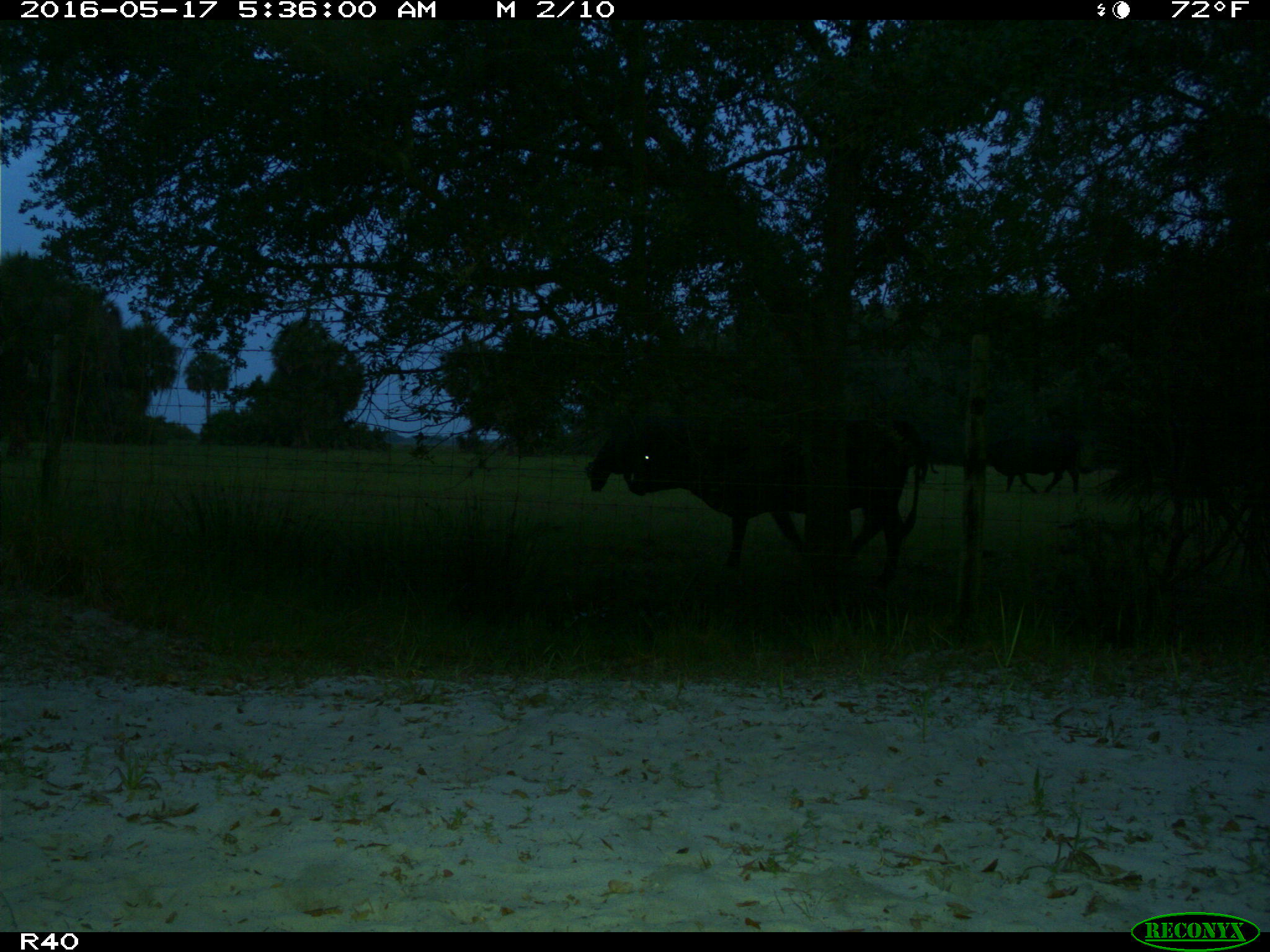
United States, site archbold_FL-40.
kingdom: Animalia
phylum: Chordata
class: Mammalia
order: Artiodactyla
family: Bovidae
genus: Bos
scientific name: Bos taurus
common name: domestic cow